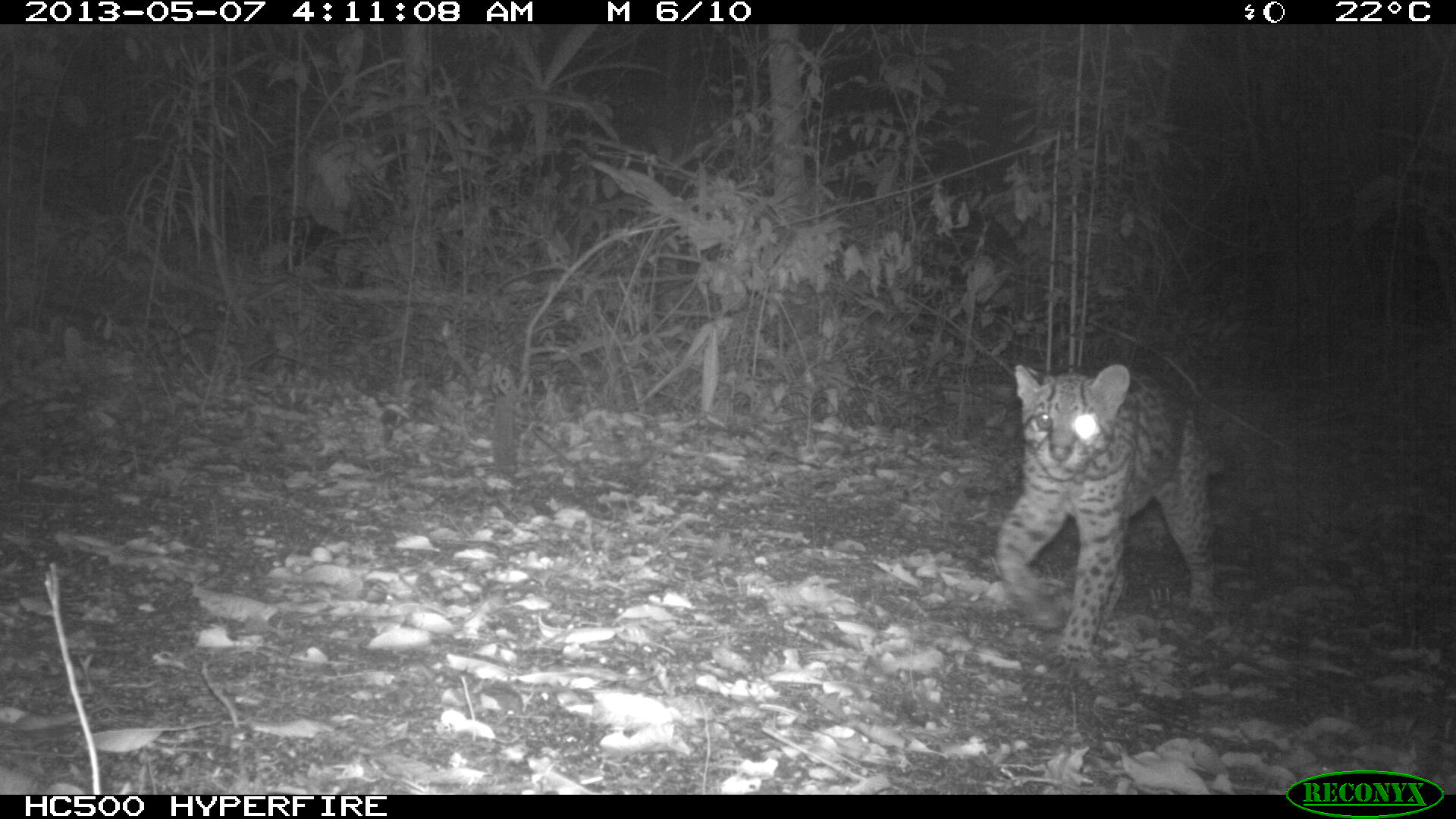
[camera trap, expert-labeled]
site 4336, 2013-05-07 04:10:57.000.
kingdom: Animalia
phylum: Chordata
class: Mammalia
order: Carnivora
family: Felidae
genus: Leopardus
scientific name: Leopardus pardalis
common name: ocelot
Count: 1.